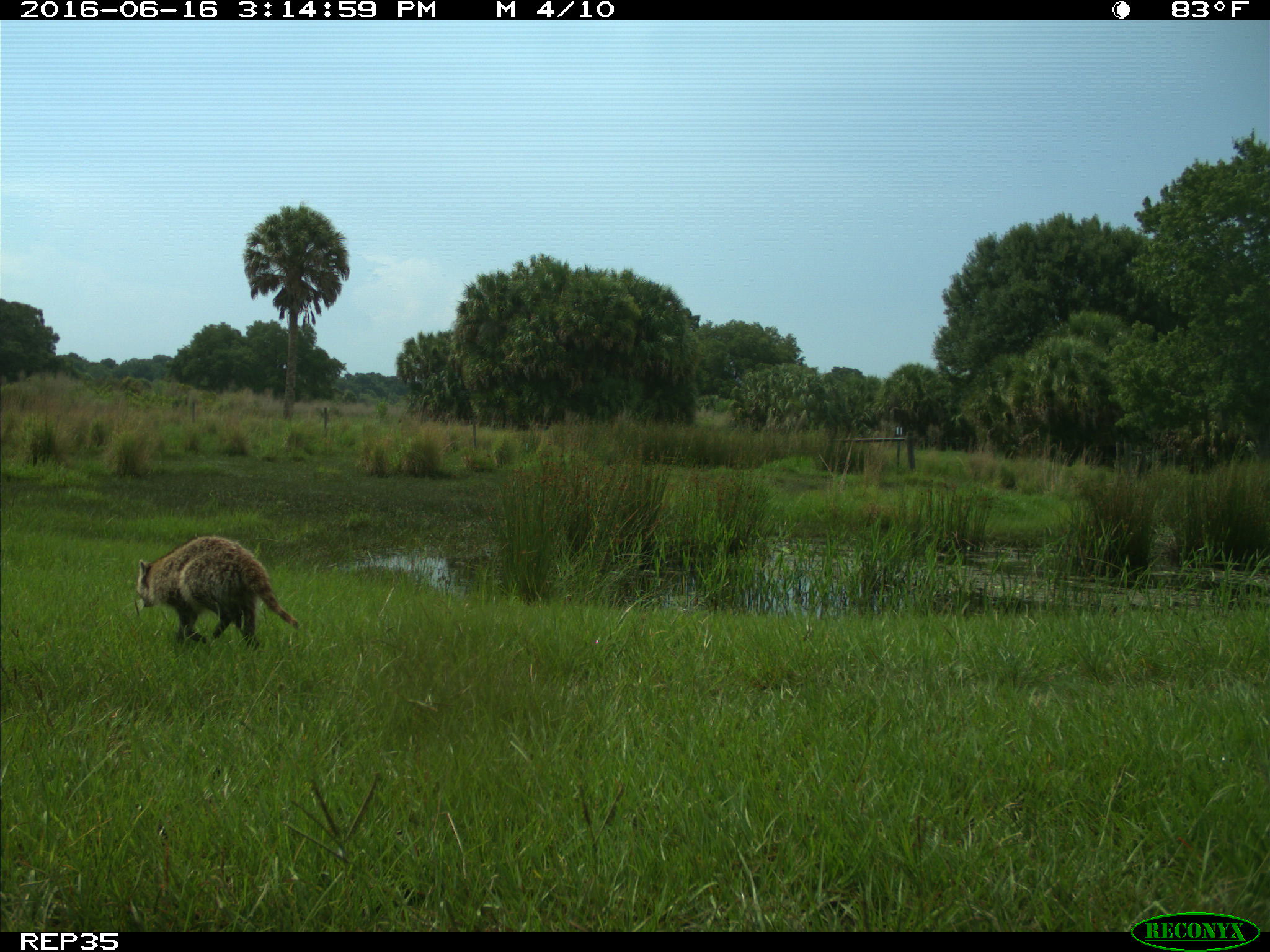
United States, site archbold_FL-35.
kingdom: Animalia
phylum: Chordata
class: Mammalia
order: Carnivora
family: Procyonidae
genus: Procyon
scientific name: Procyon lotor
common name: common raccoon